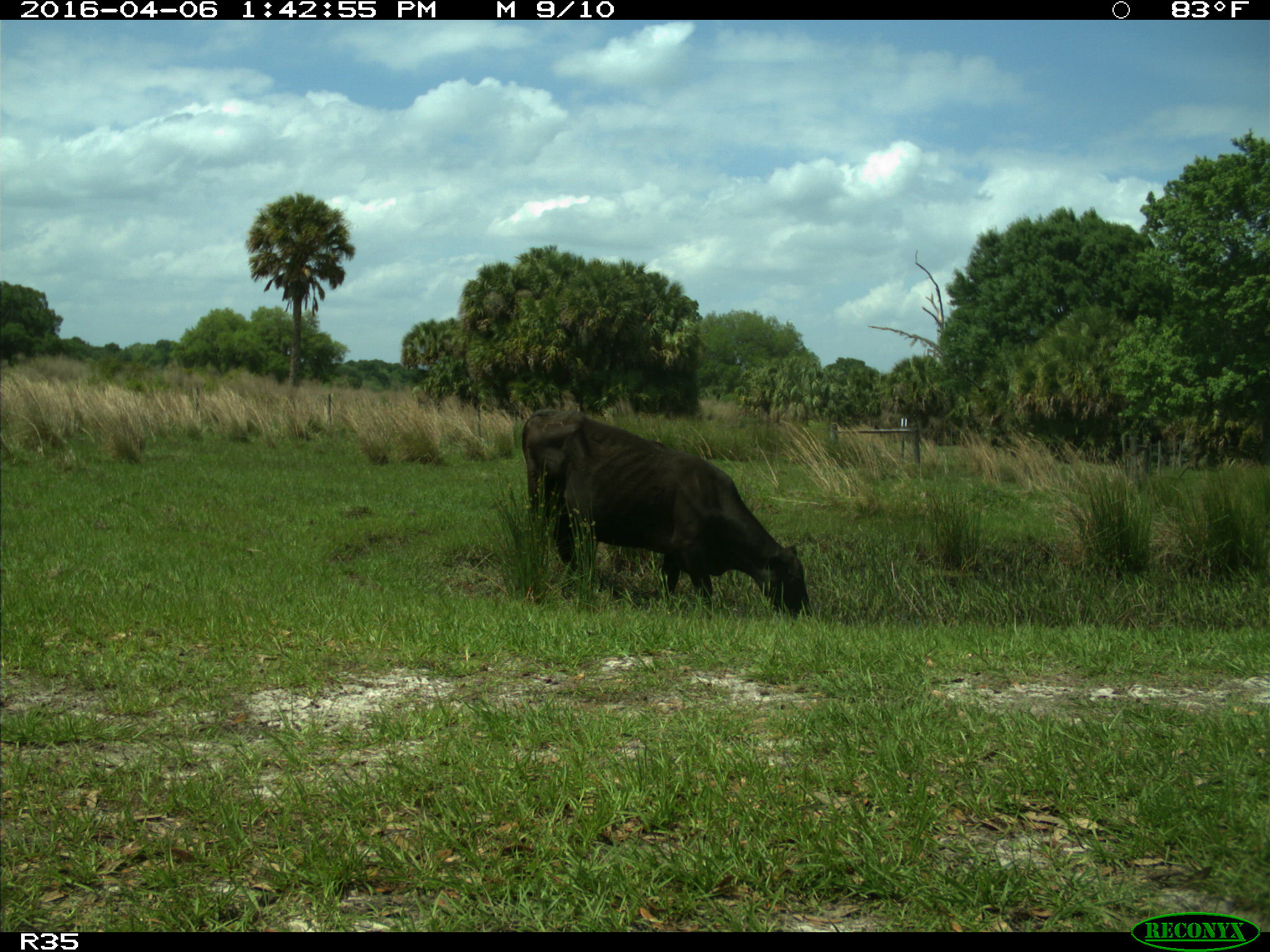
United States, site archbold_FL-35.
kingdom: Animalia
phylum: Chordata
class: Mammalia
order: Artiodactyla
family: Bovidae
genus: Bos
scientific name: Bos taurus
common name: domestic cow